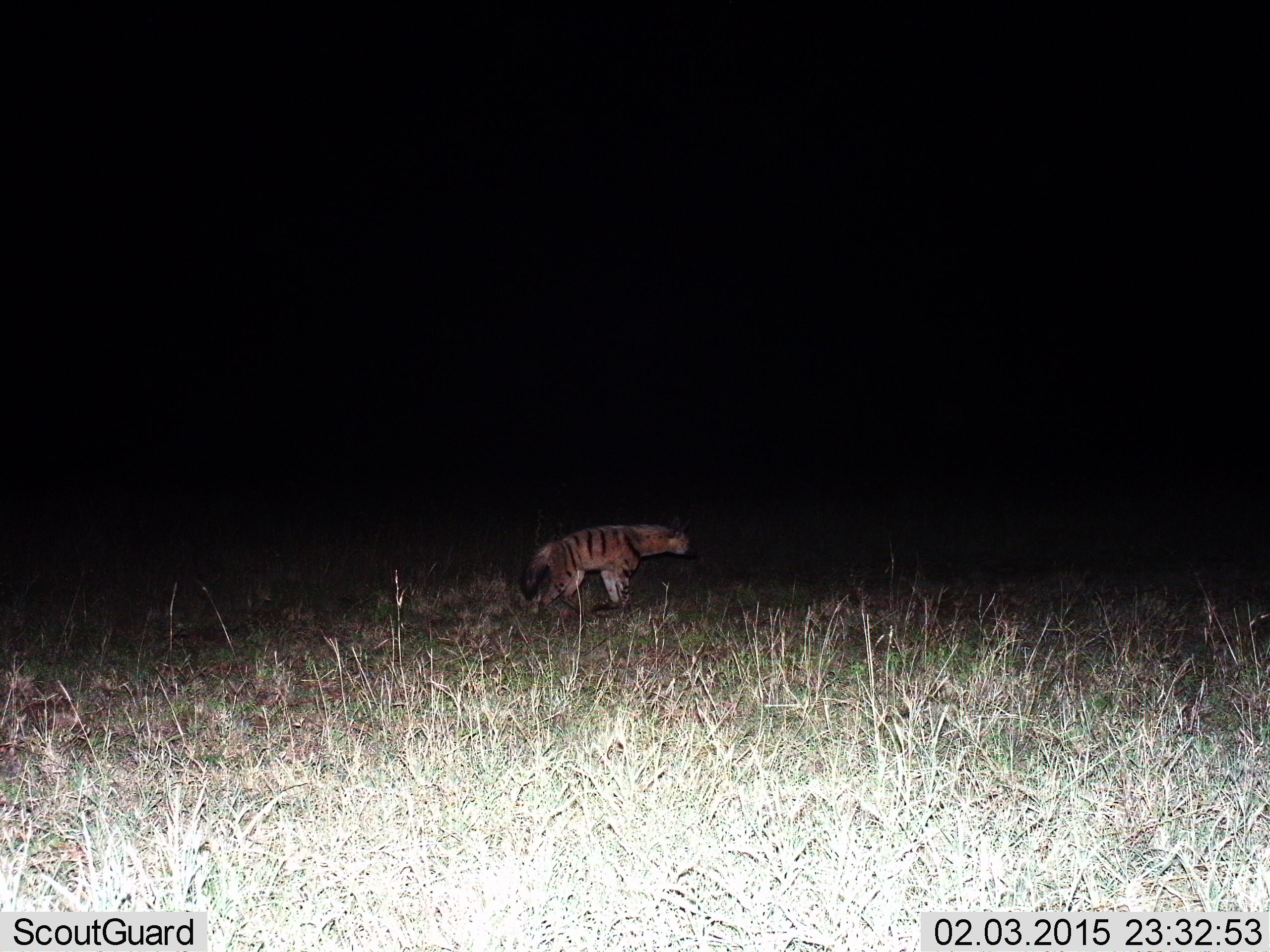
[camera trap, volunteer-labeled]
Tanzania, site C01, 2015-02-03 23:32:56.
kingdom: Animalia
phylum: Chordata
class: Mammalia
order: Carnivora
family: Hyaenidae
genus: Proteles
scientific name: Proteles cristatus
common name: aardwolf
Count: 1.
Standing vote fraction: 80%.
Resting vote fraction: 0%.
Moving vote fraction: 20%.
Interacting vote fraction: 0%.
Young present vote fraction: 0%.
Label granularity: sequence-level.